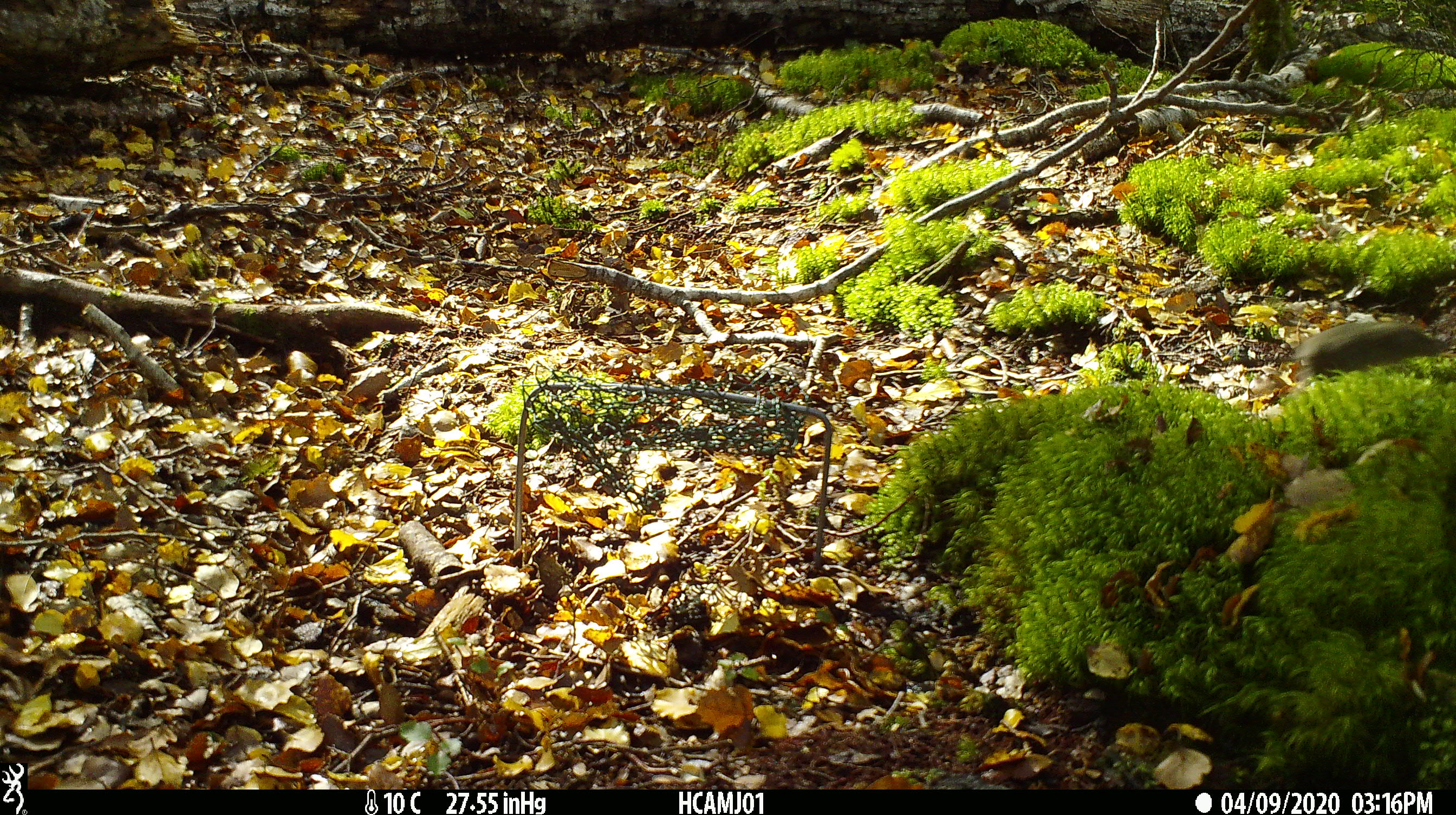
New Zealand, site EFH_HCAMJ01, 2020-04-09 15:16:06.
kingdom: Animalia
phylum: Chordata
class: Mammalia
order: Rodentia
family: Muridae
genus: Mus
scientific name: Mus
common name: mouse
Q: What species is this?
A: Mouse (Mus).